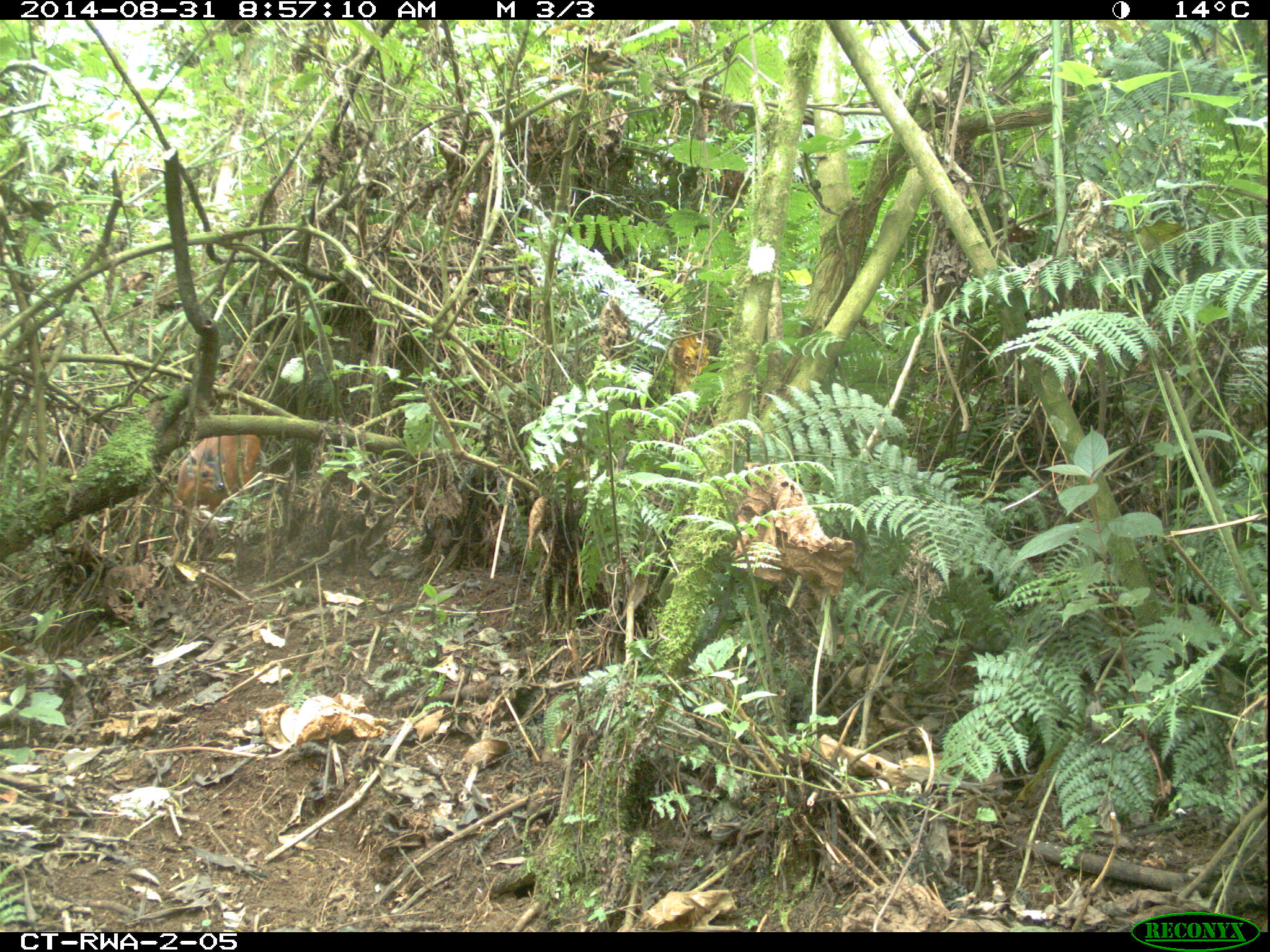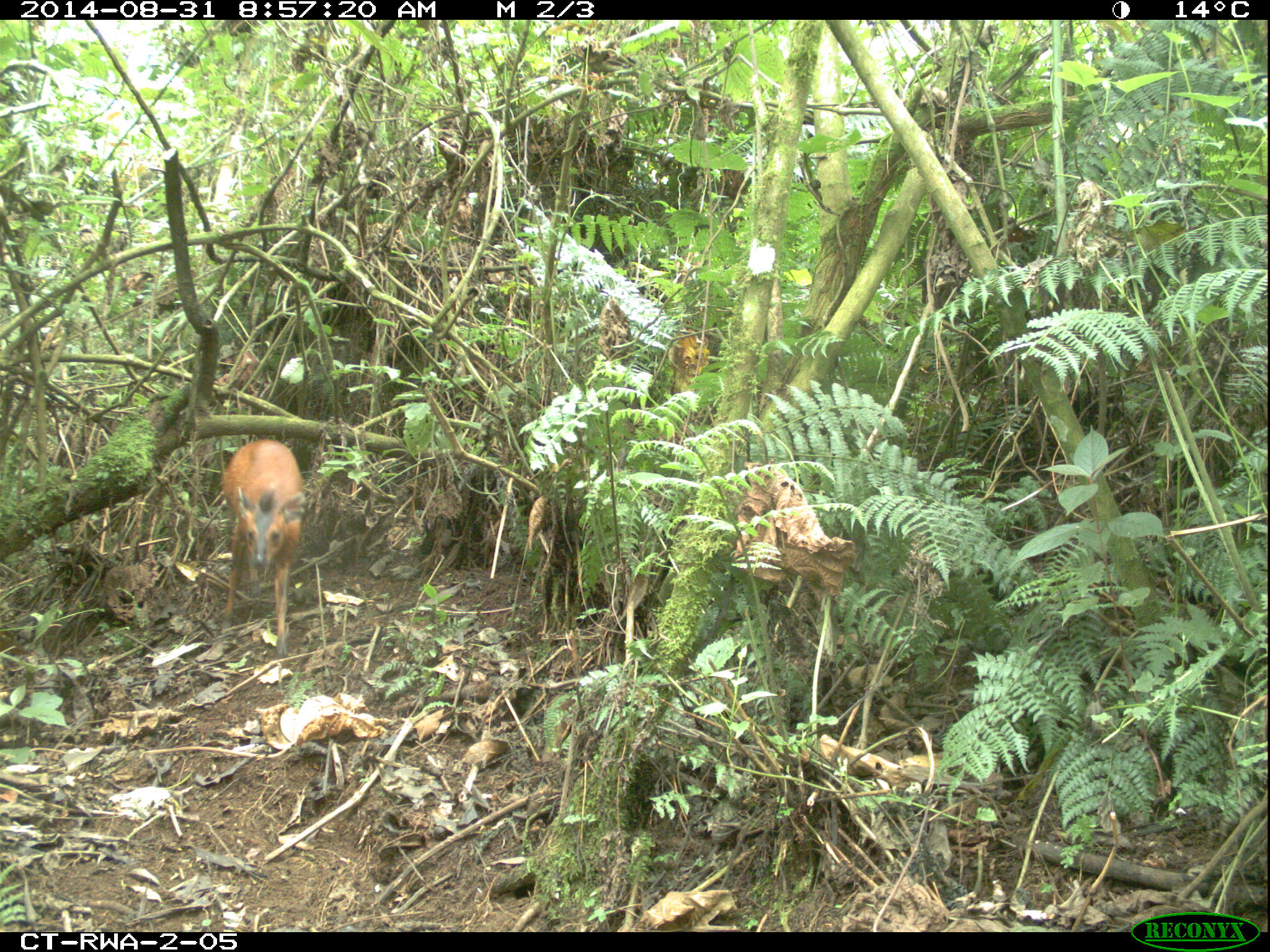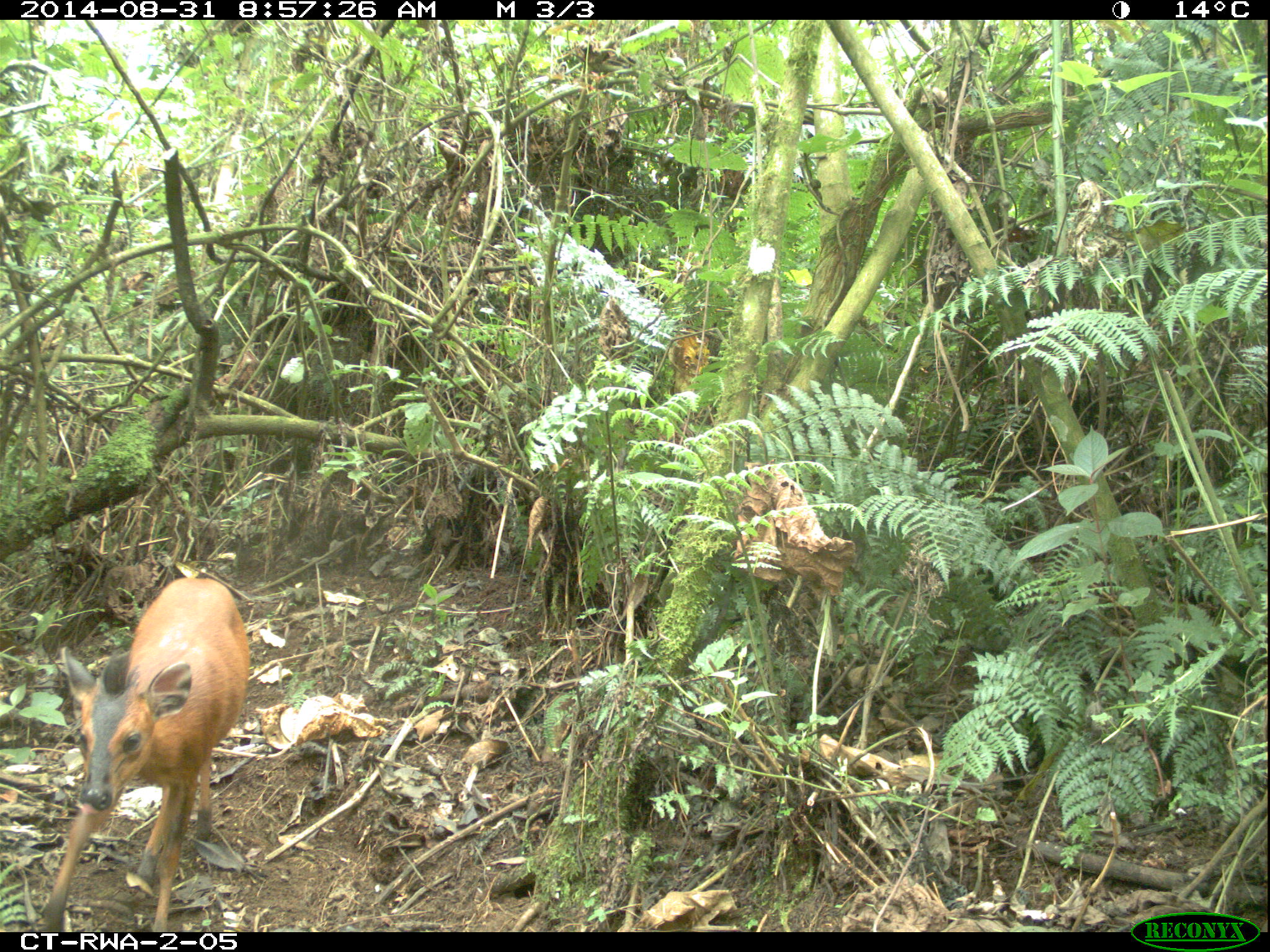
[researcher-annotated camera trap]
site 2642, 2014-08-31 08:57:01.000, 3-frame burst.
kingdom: Animalia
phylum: Chordata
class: Mammalia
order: Artiodactyla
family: Bovidae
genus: Cephalophus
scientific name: Cephalophus nigrifrons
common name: black-fronted duiker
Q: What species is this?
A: Cephalophus nigrifrons (black-fronted duiker).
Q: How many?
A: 1.